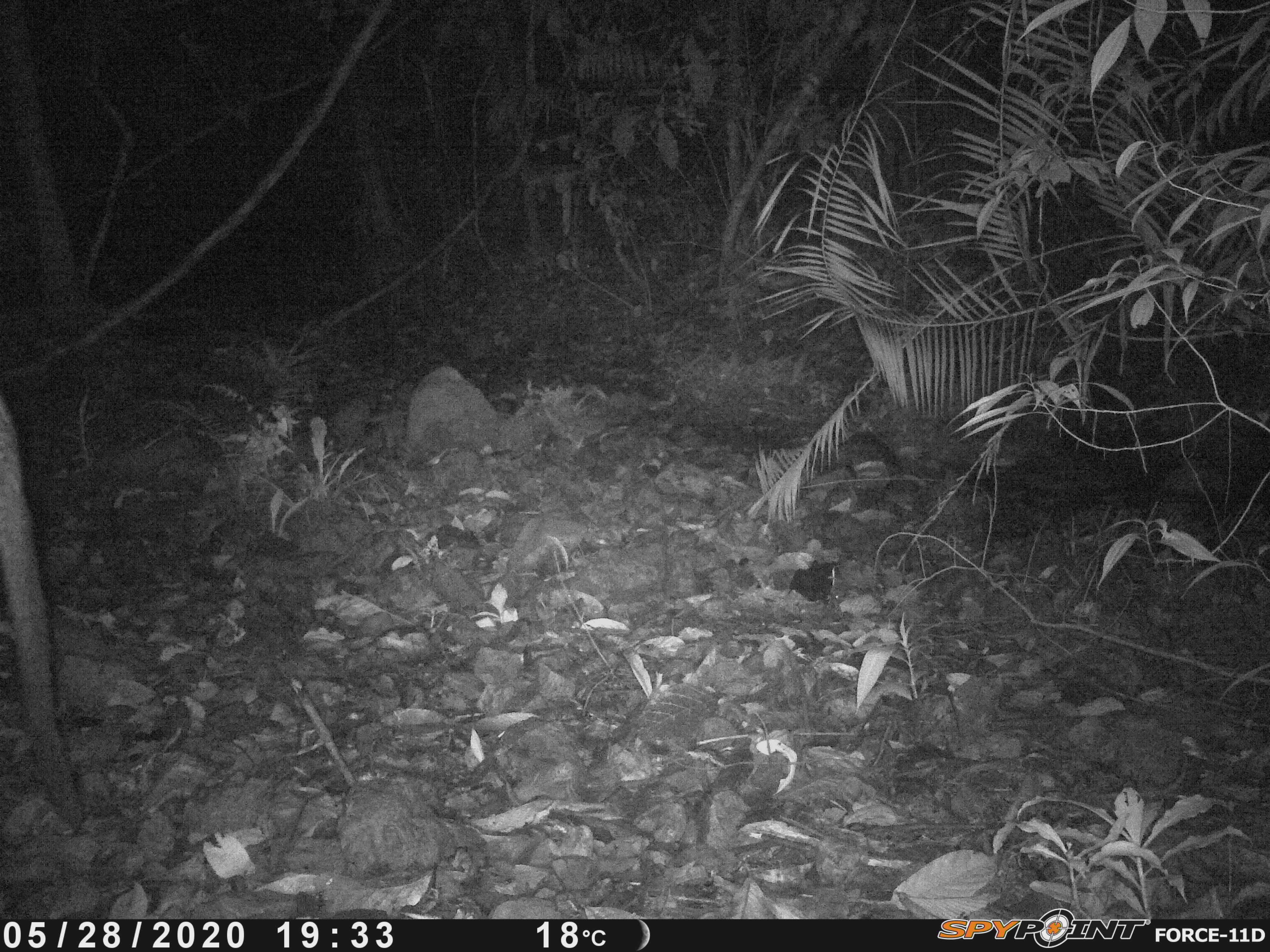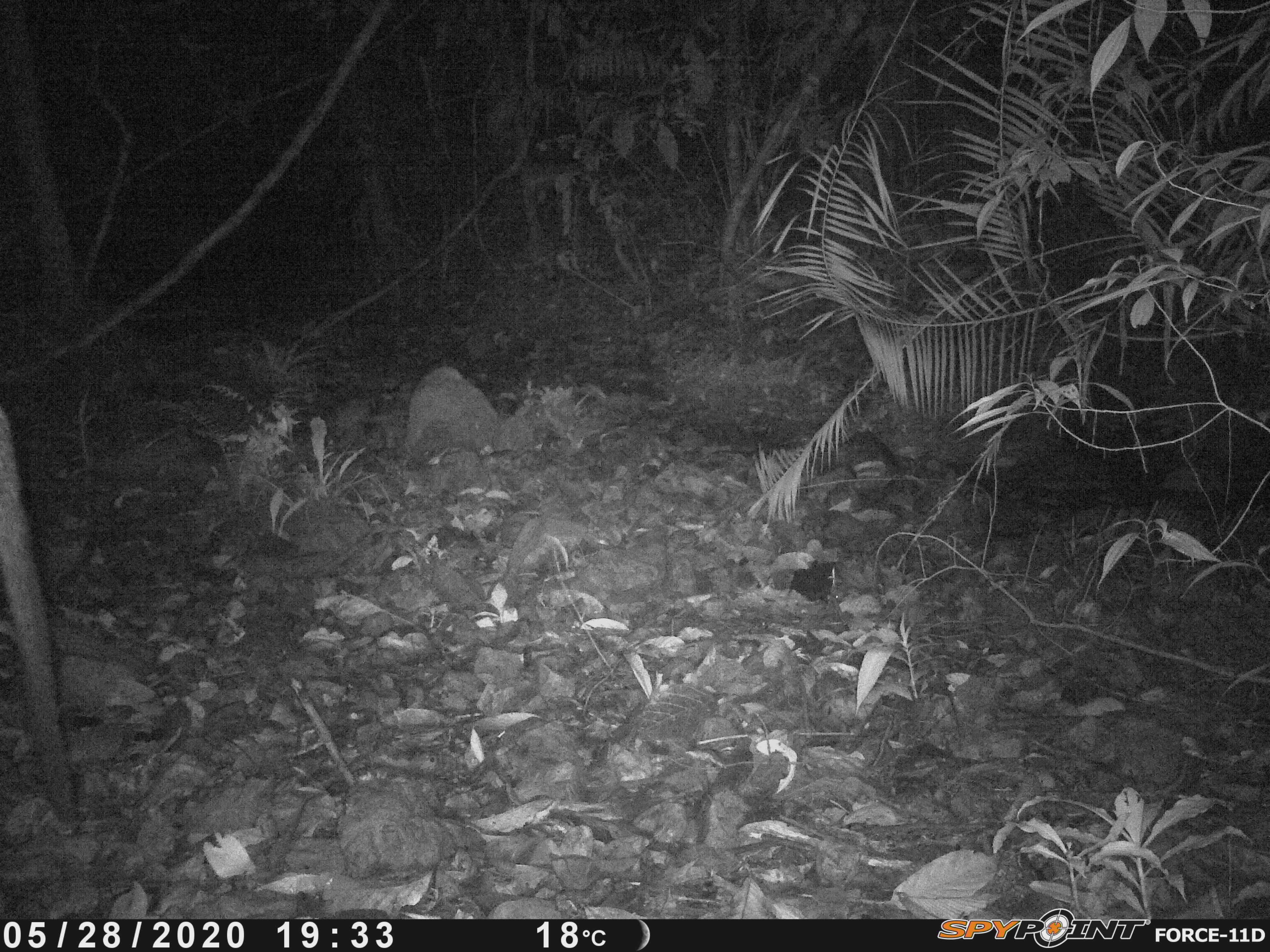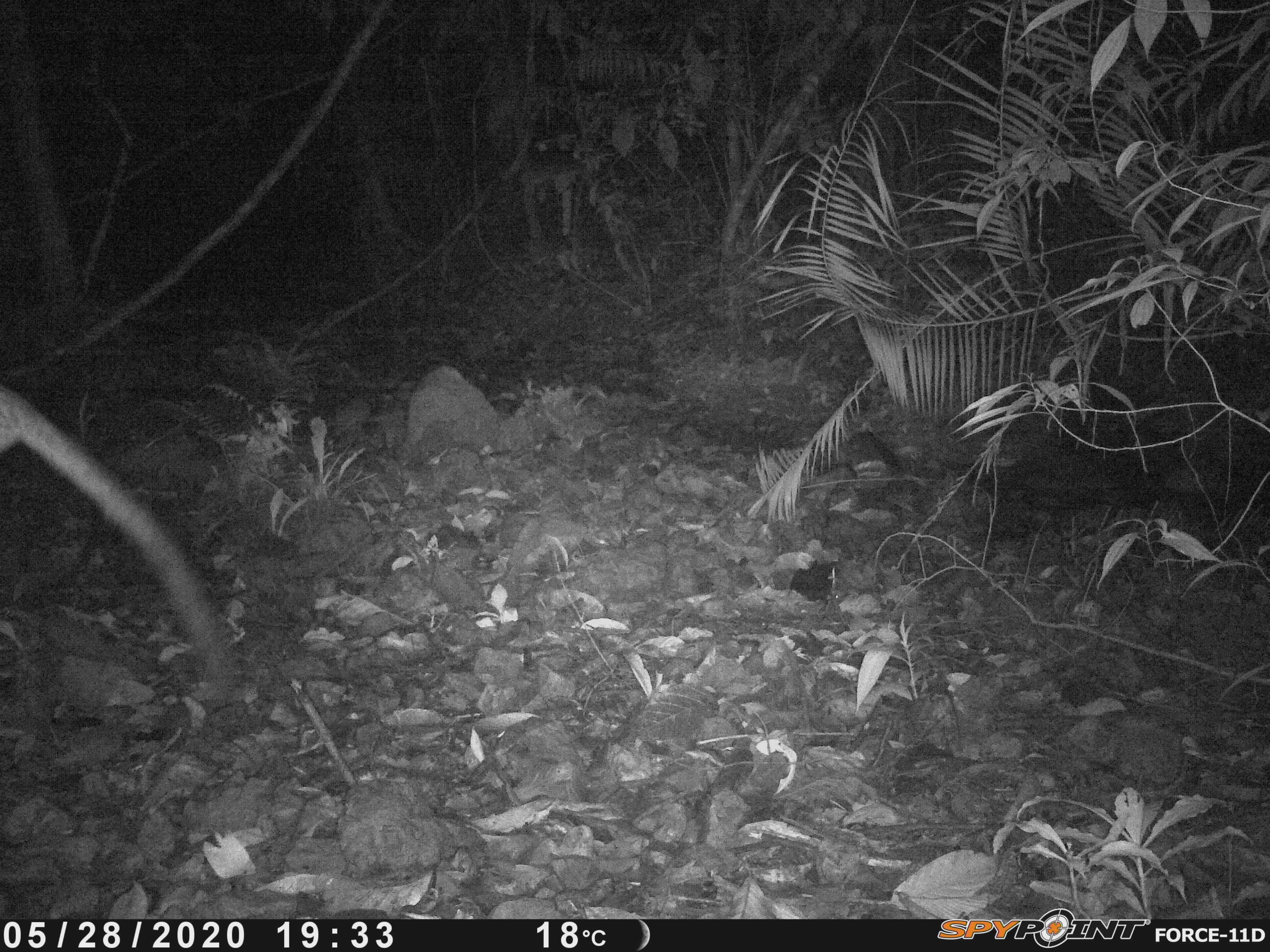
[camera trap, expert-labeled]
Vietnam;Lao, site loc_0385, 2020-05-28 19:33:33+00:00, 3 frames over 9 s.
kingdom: Animalia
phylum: Chordata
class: Mammalia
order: Carnivora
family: Viverridae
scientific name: Paradoxurinae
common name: palm civet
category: unidentified palm civet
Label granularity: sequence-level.